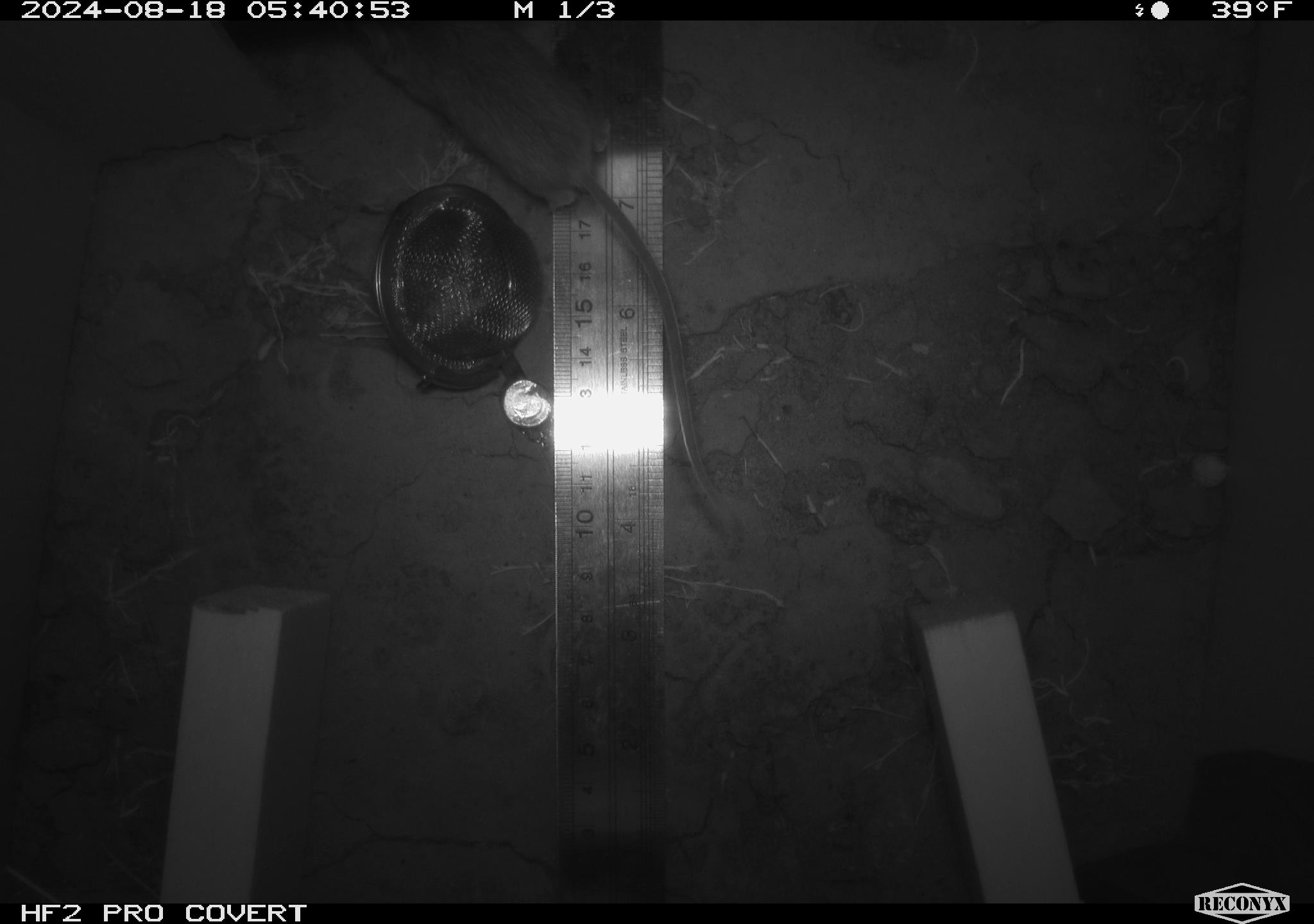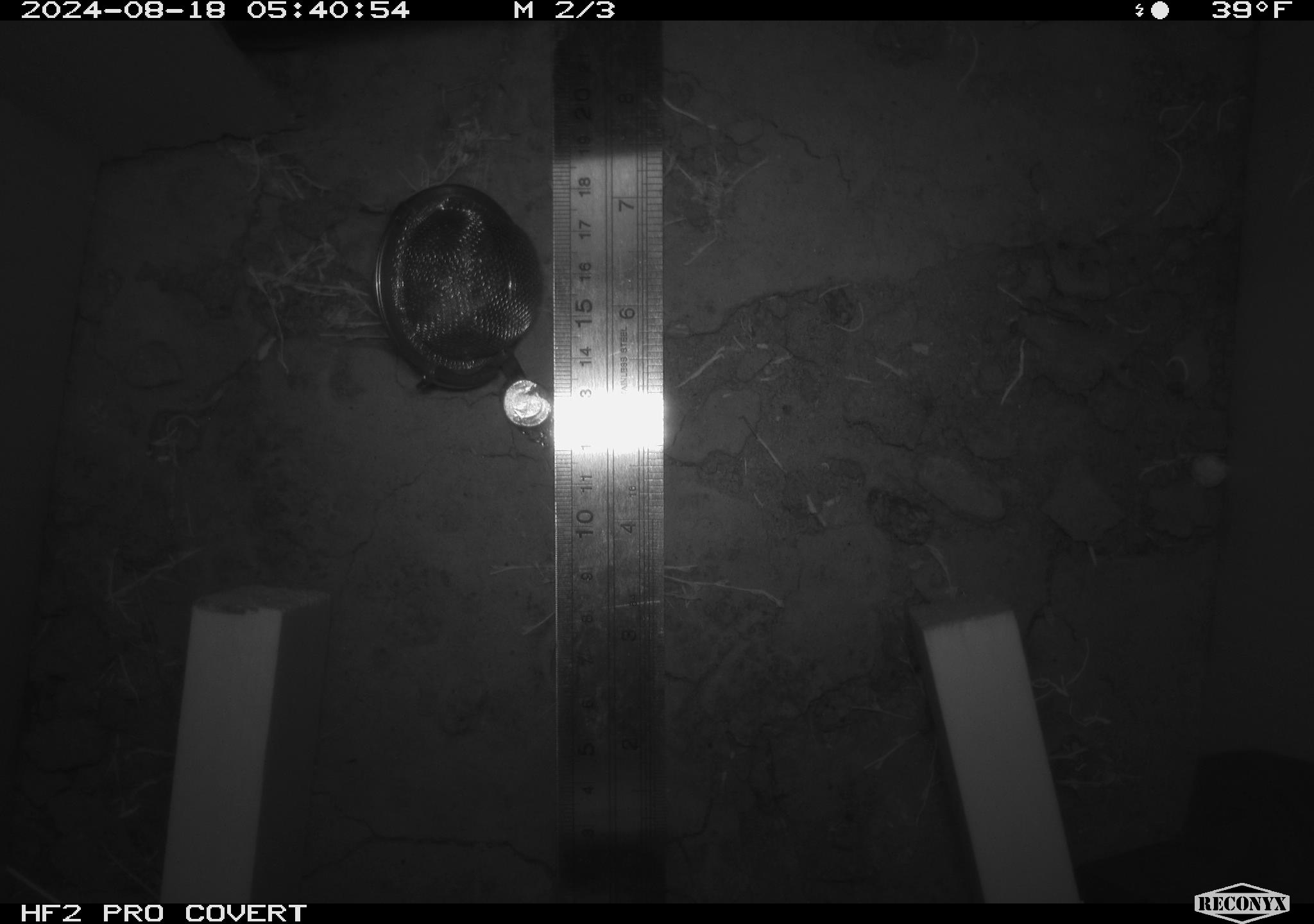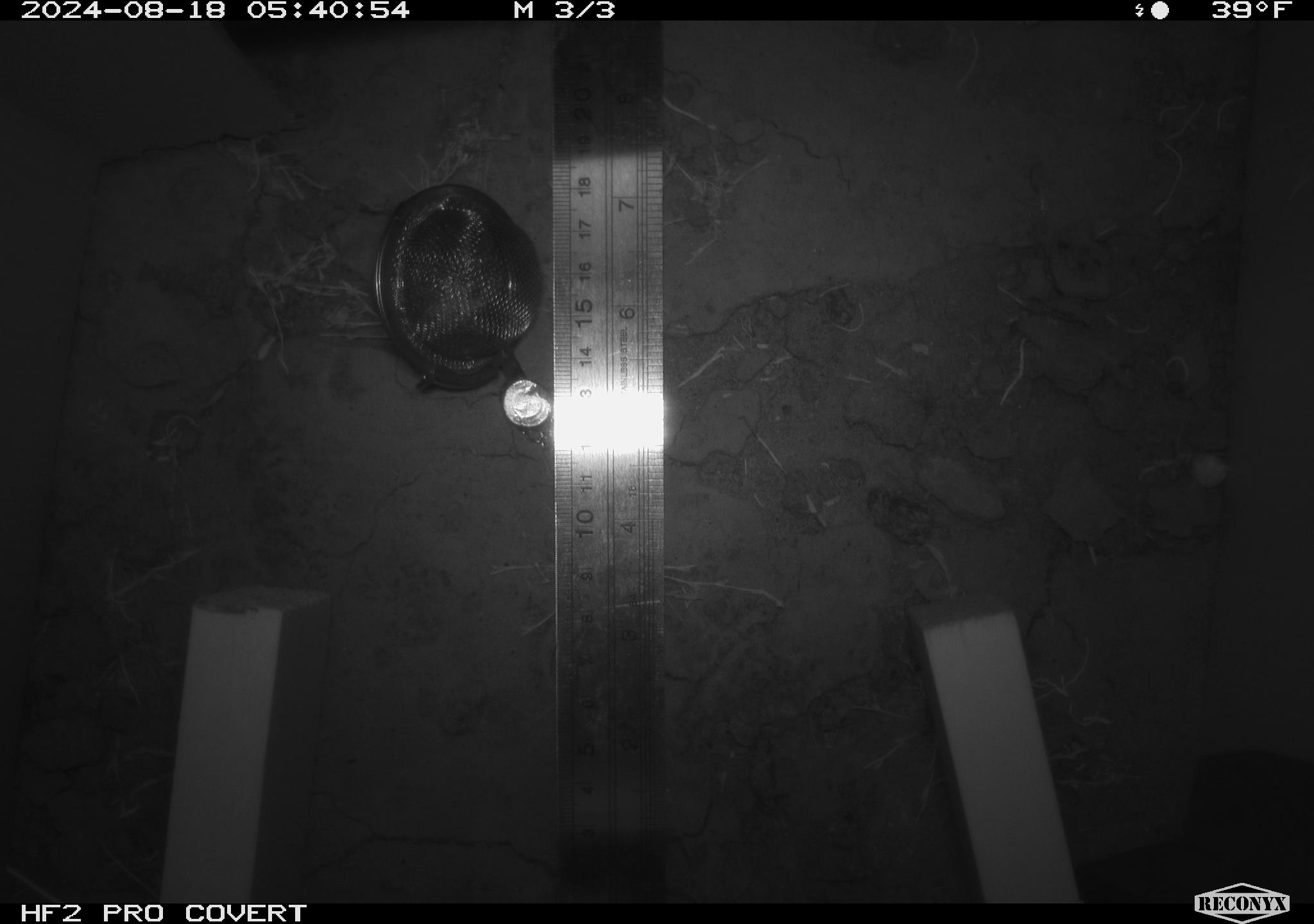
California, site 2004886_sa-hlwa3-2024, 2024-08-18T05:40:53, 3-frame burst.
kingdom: Animalia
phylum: Chordata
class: Mammalia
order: Rodentia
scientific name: Rodentia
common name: mouse species